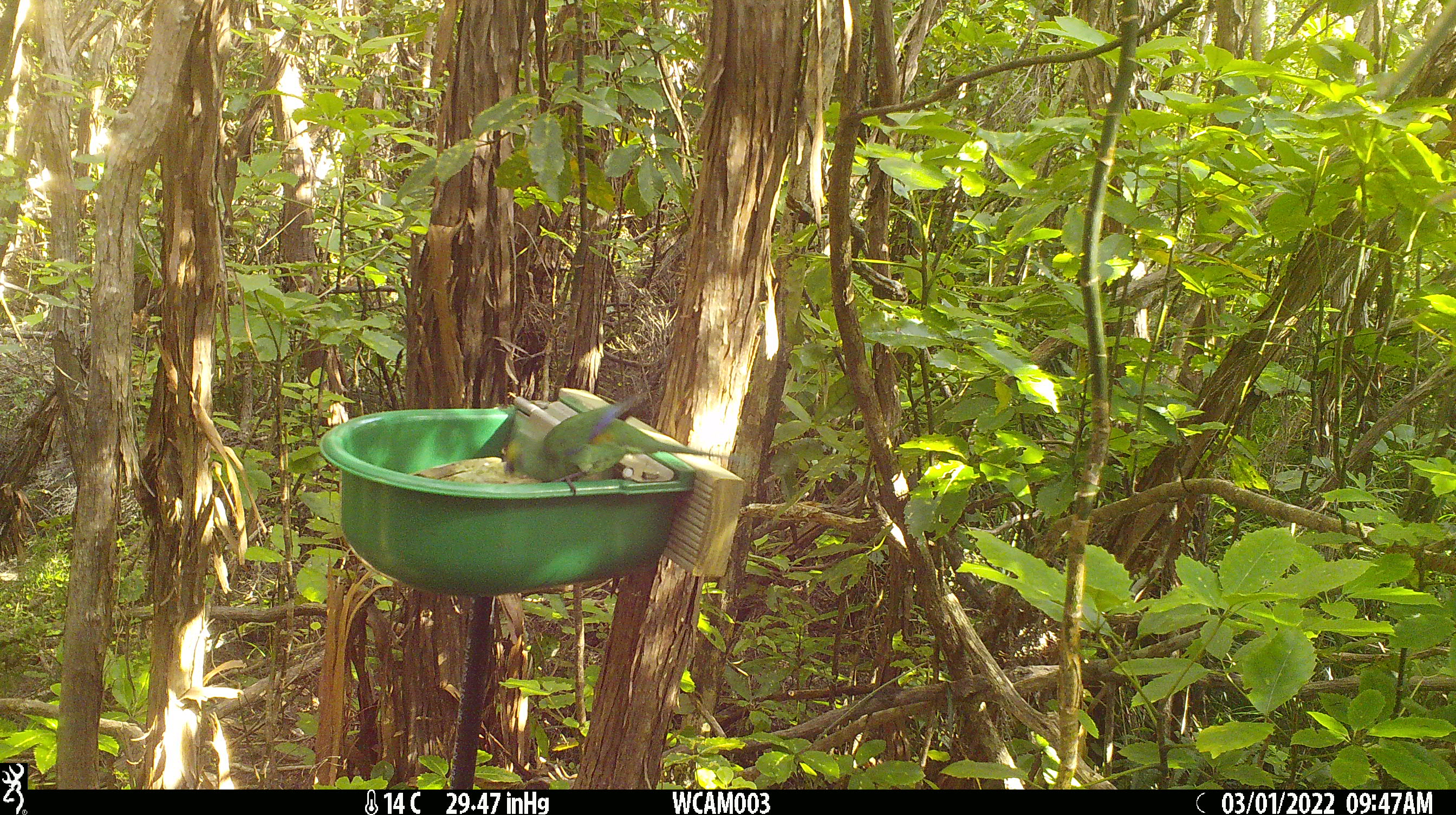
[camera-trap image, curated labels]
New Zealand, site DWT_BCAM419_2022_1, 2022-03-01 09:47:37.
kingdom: Animalia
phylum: Chordata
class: Aves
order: Psittaciformes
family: Psittaculidae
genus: Cyanoramphus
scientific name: Cyanoramphus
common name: parakeet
Parakeet (Cyanoramphus).